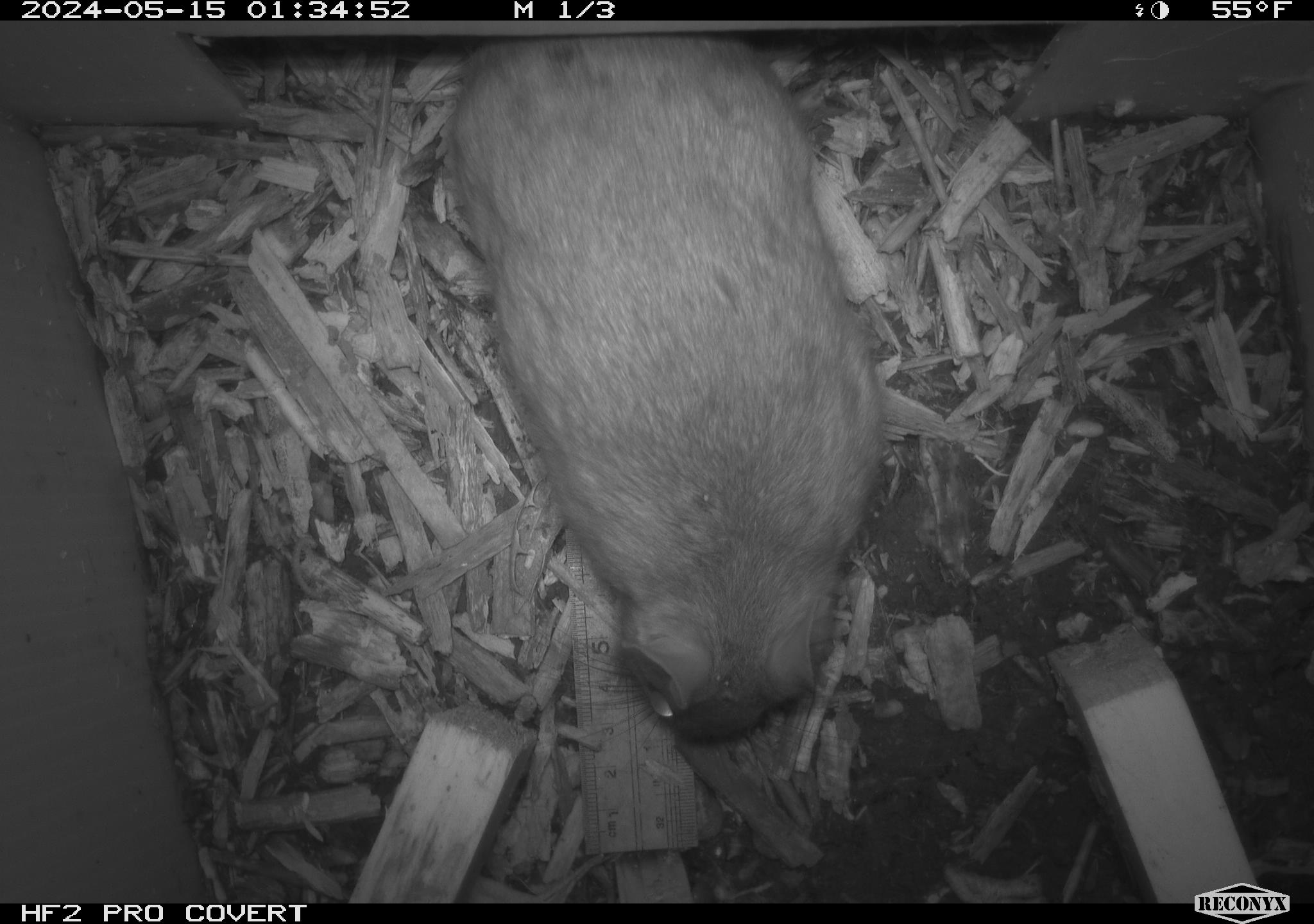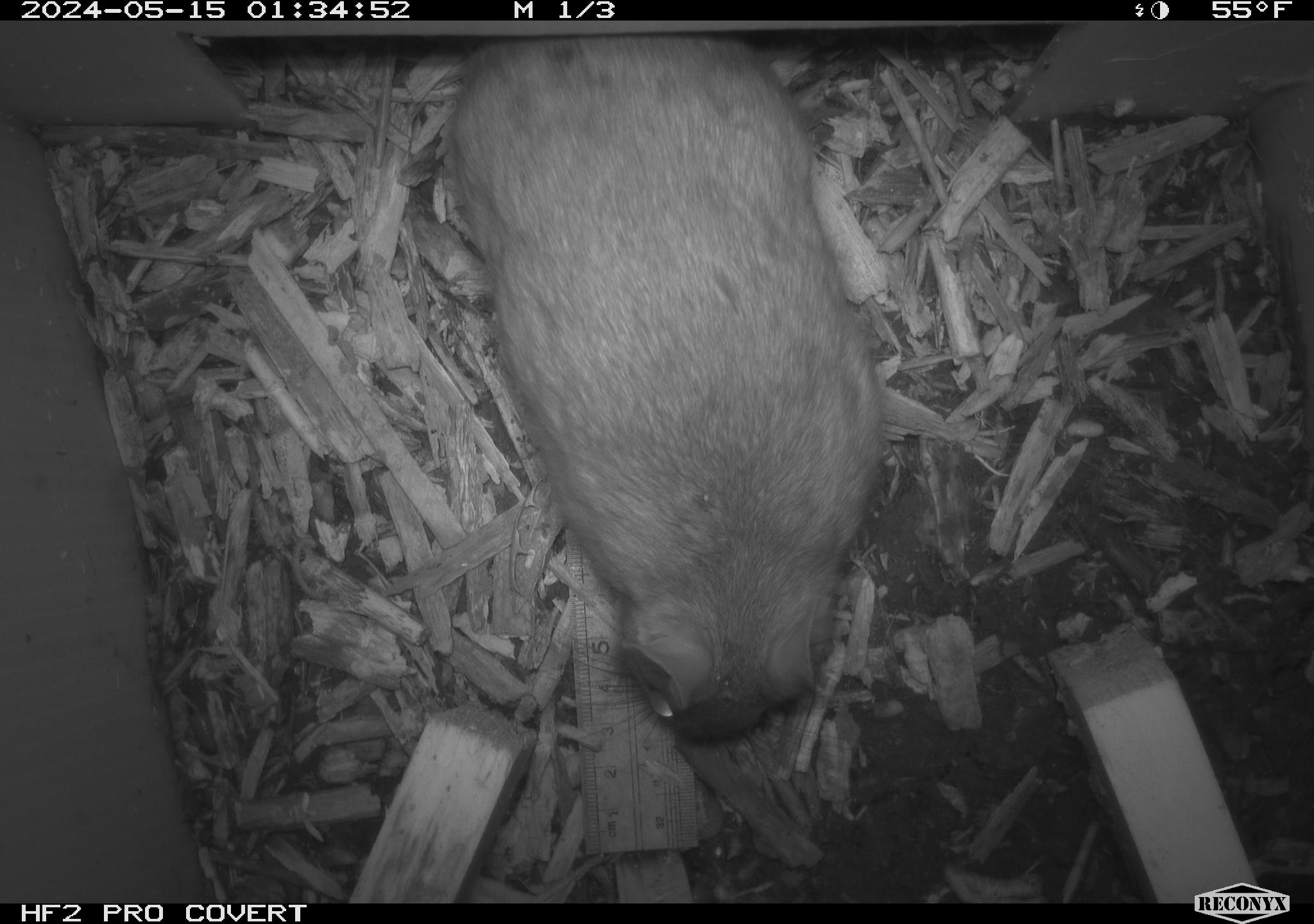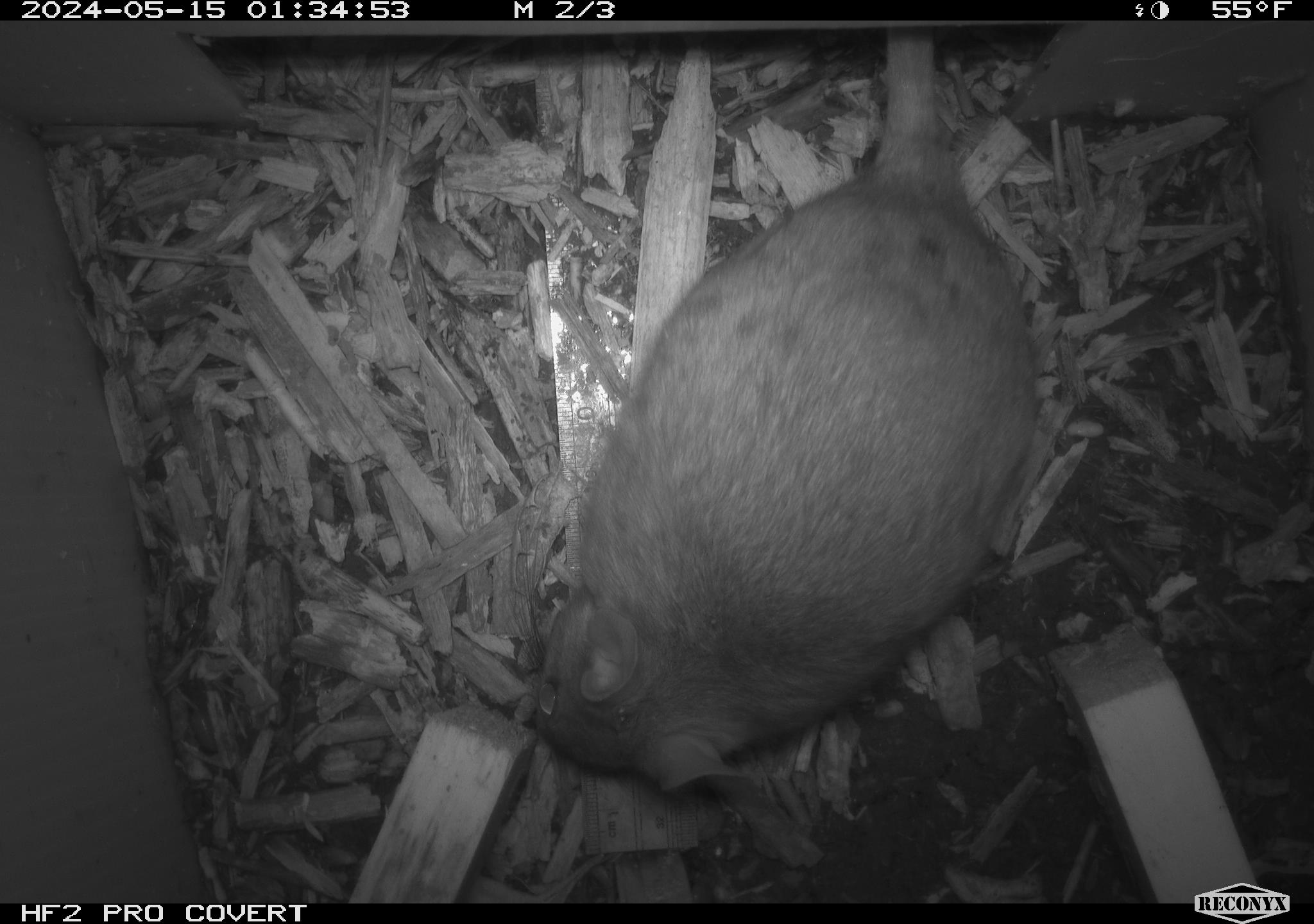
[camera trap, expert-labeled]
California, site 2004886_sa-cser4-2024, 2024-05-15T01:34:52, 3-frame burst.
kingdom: Animalia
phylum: Chordata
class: Mammalia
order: Rodentia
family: Muridae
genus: Rattus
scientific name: Rattus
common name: rat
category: rattus species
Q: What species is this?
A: Rattus species (rat) (Rattus).